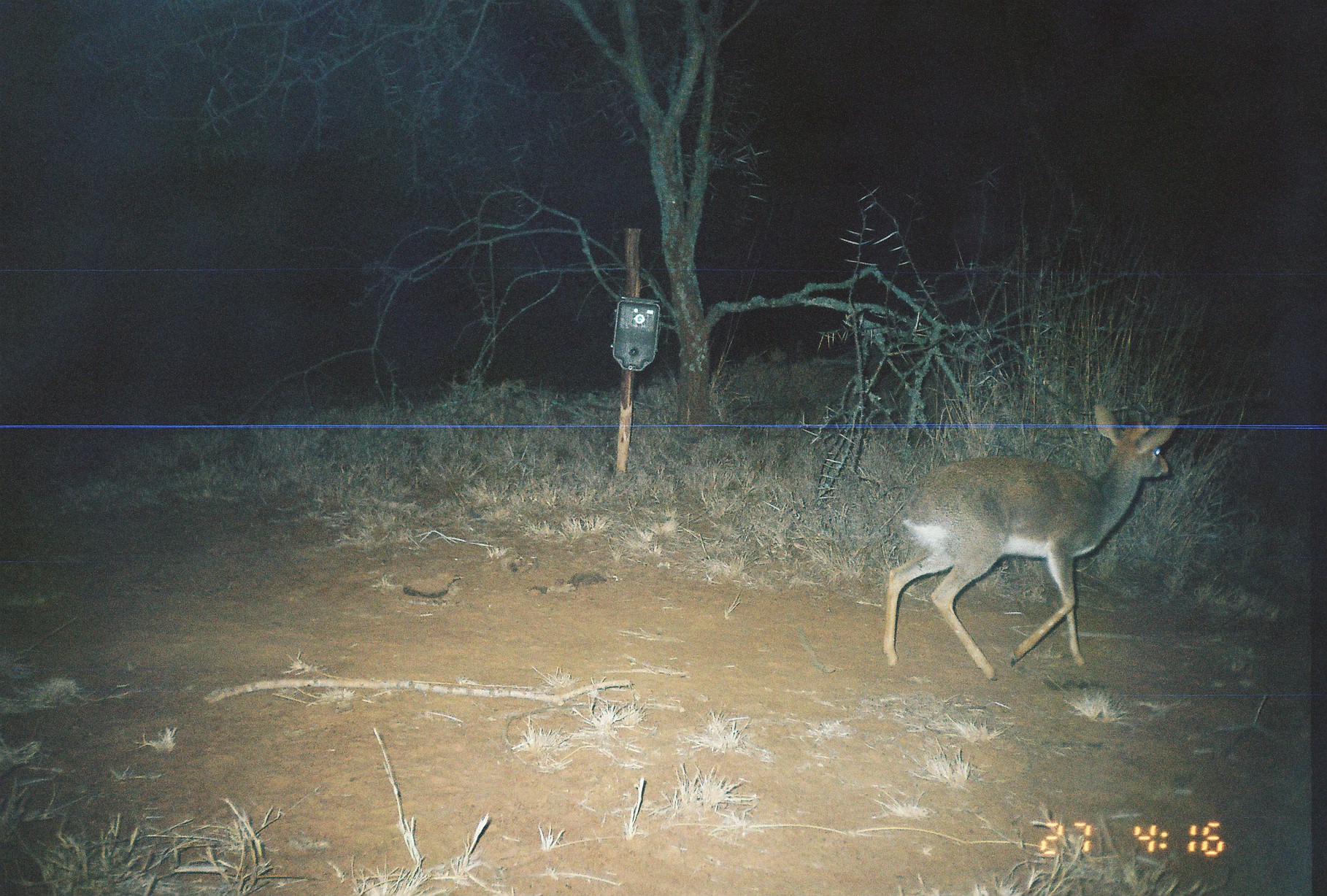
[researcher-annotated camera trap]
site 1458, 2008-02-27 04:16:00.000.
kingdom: Animalia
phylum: Chordata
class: Mammalia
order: Artiodactyla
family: Bovidae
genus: Madoqua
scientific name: Madoqua guentheri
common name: günther's dik-dik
Madoqua guentheri (günther's dik-dik), count 1.